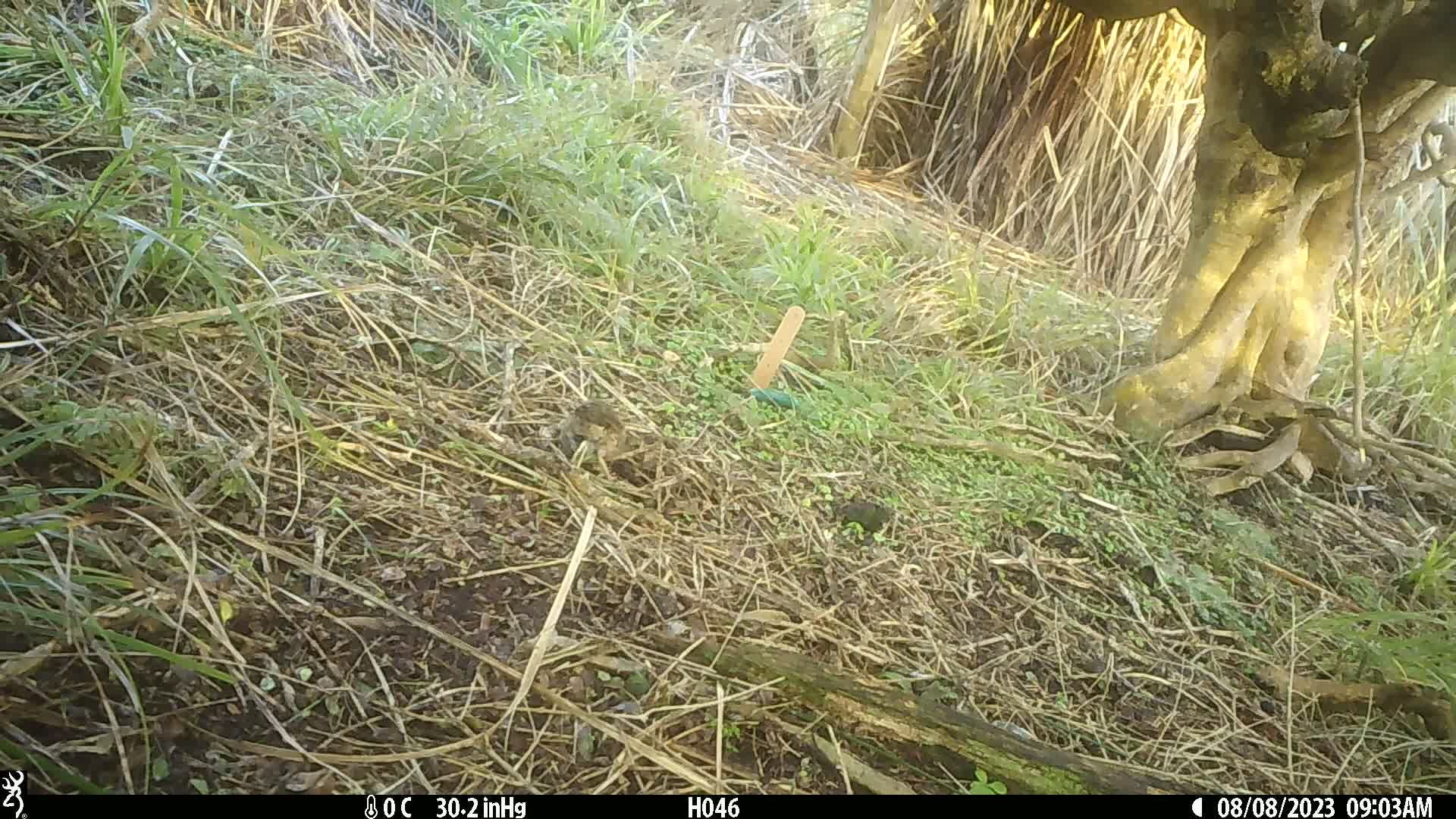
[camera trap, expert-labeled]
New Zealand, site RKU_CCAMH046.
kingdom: Animalia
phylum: Chordata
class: Aves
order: Passeriformes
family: Prunellidae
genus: Prunella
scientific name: Prunella modularis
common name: dunnock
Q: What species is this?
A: Dunnock (Prunella modularis).